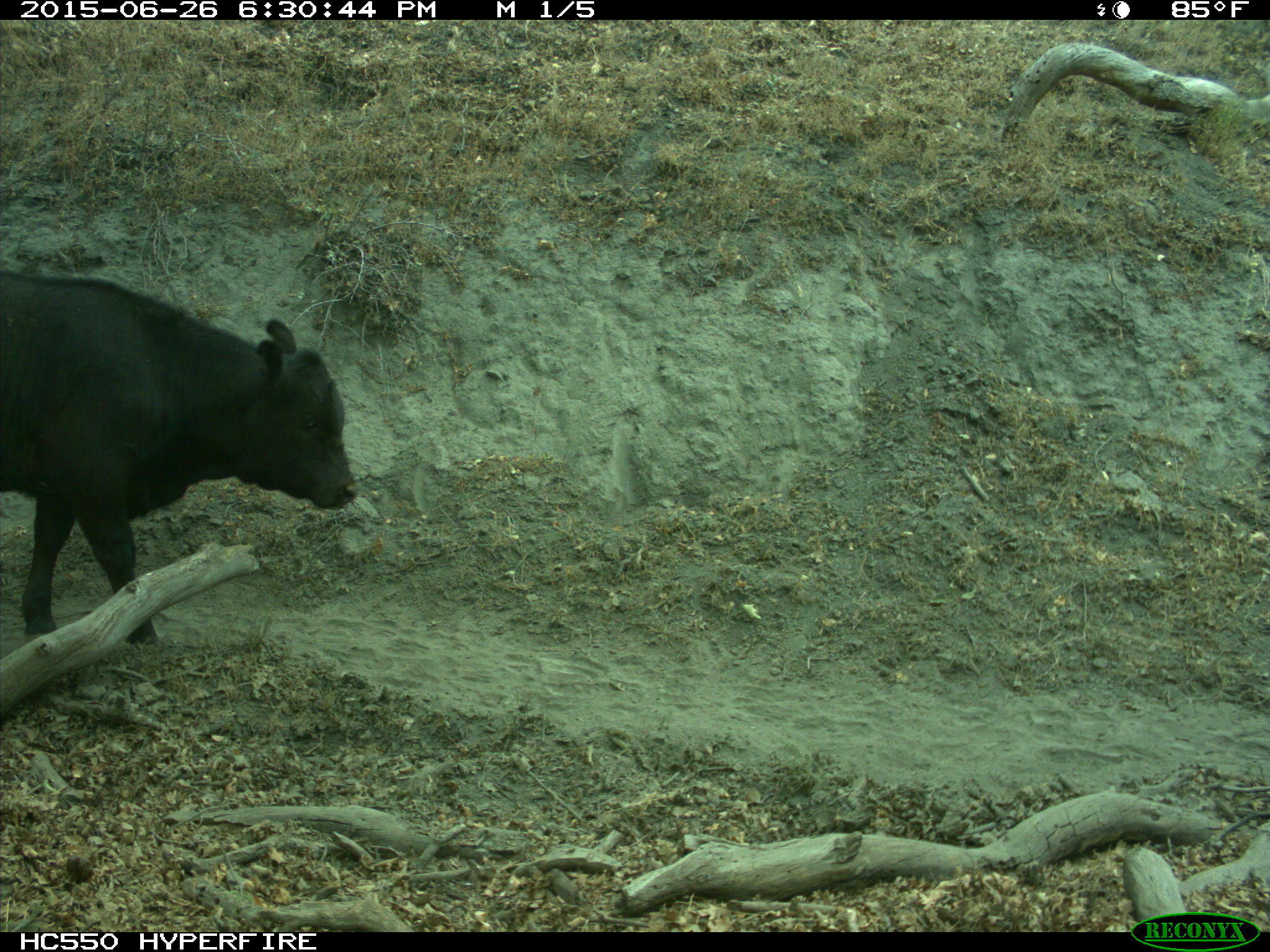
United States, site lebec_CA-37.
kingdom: Animalia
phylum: Chordata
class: Mammalia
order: Artiodactyla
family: Bovidae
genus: Bos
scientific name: Bos taurus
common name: domestic cow